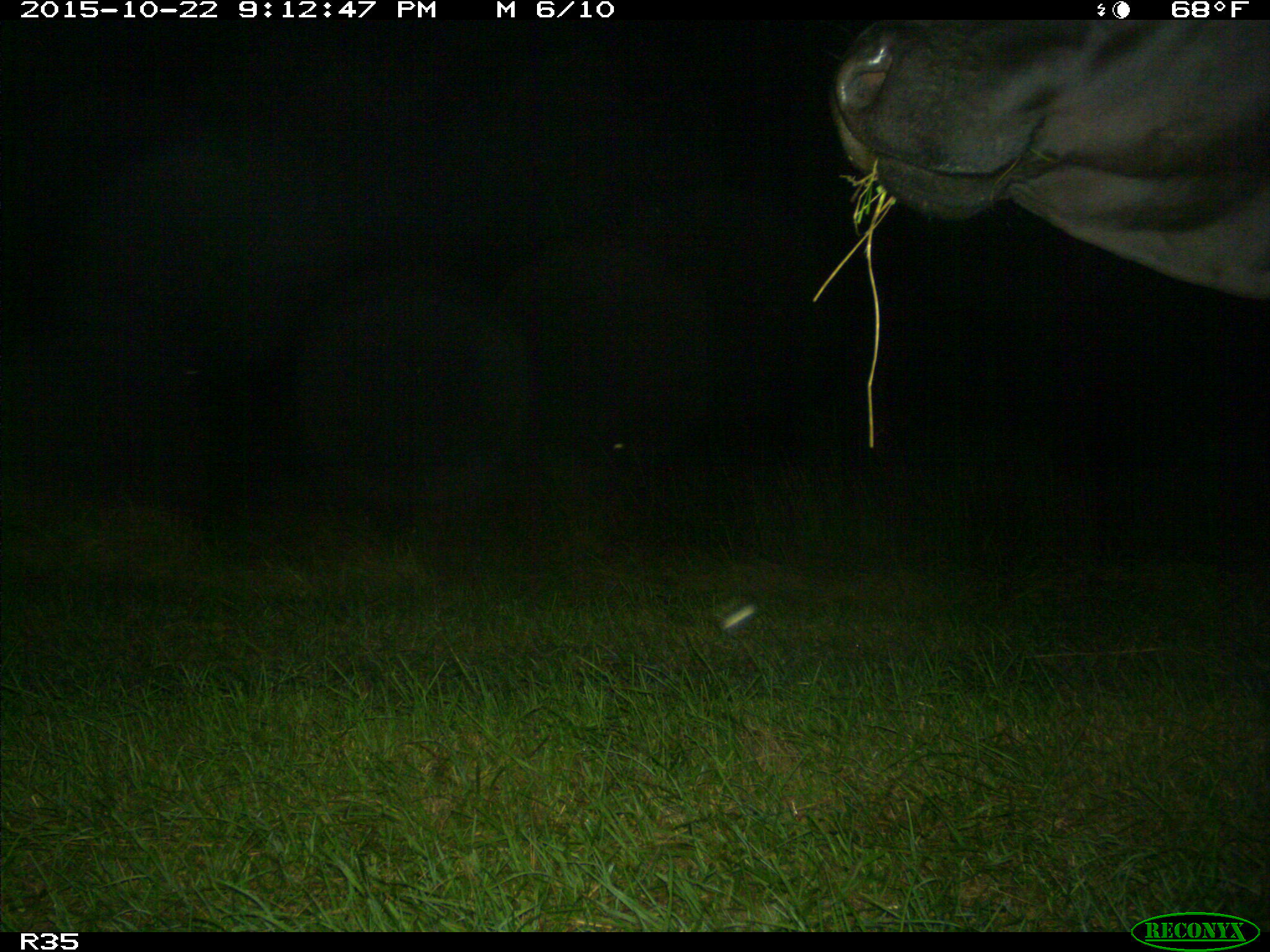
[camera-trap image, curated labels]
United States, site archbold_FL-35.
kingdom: Animalia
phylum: Chordata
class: Mammalia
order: Artiodactyla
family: Bovidae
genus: Bos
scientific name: Bos taurus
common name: domestic cow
Bos taurus (domestic cow).